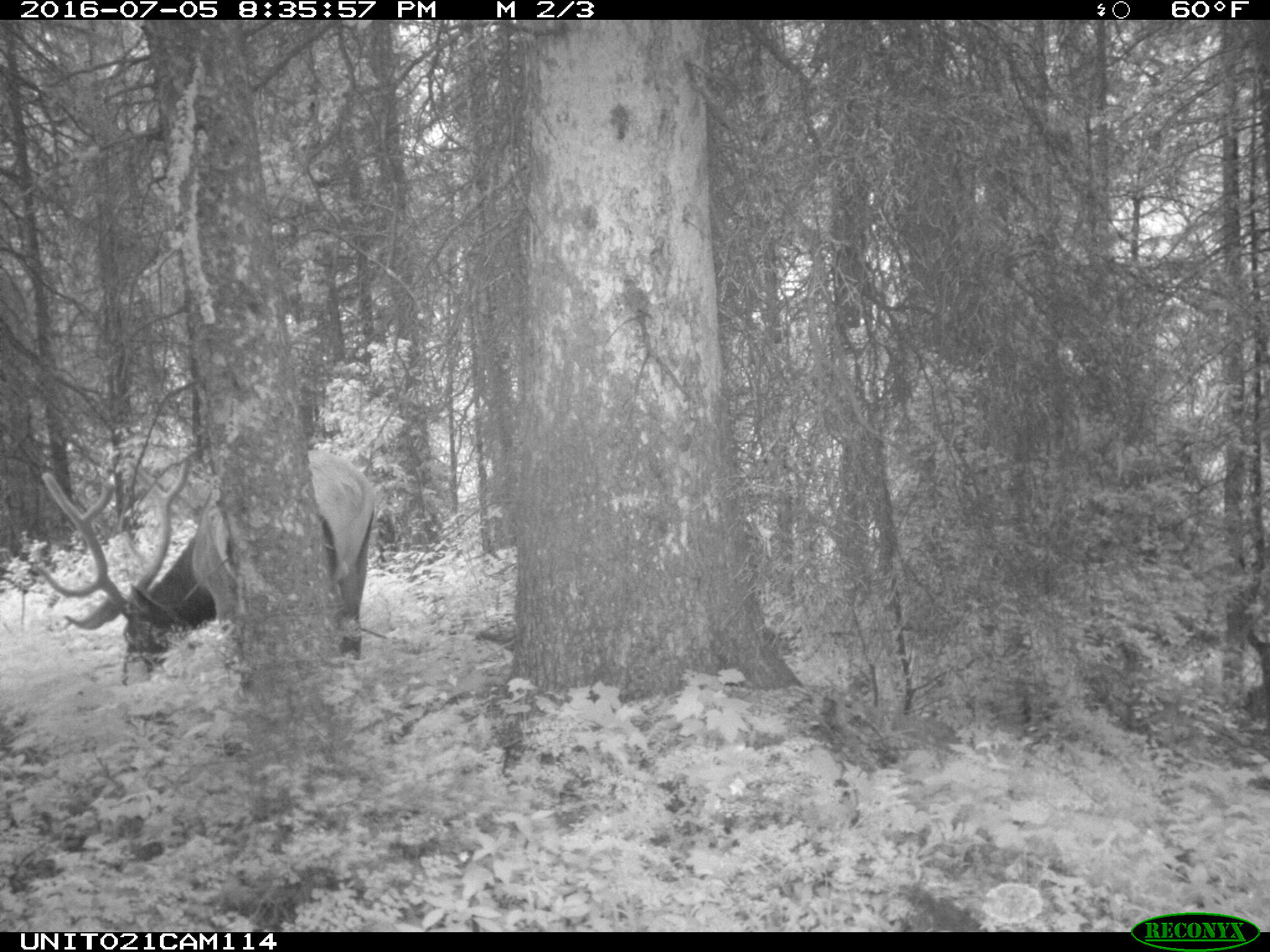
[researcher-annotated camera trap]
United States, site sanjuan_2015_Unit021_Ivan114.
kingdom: Animalia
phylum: Chordata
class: Mammalia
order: Artiodactyla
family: Cervidae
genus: Cervus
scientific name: Cervus elaphus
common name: red deer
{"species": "Cervus elaphus (red deer)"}